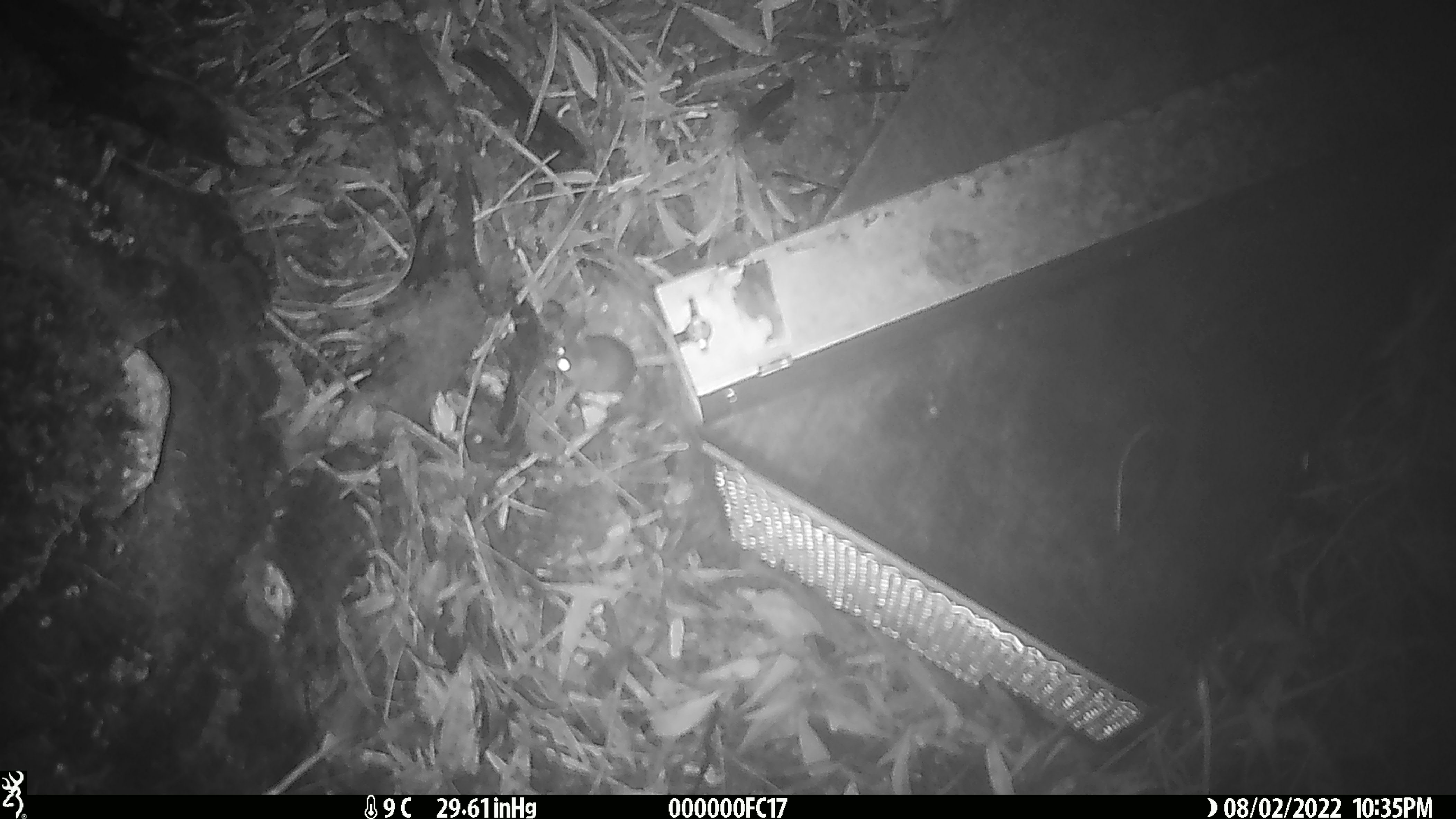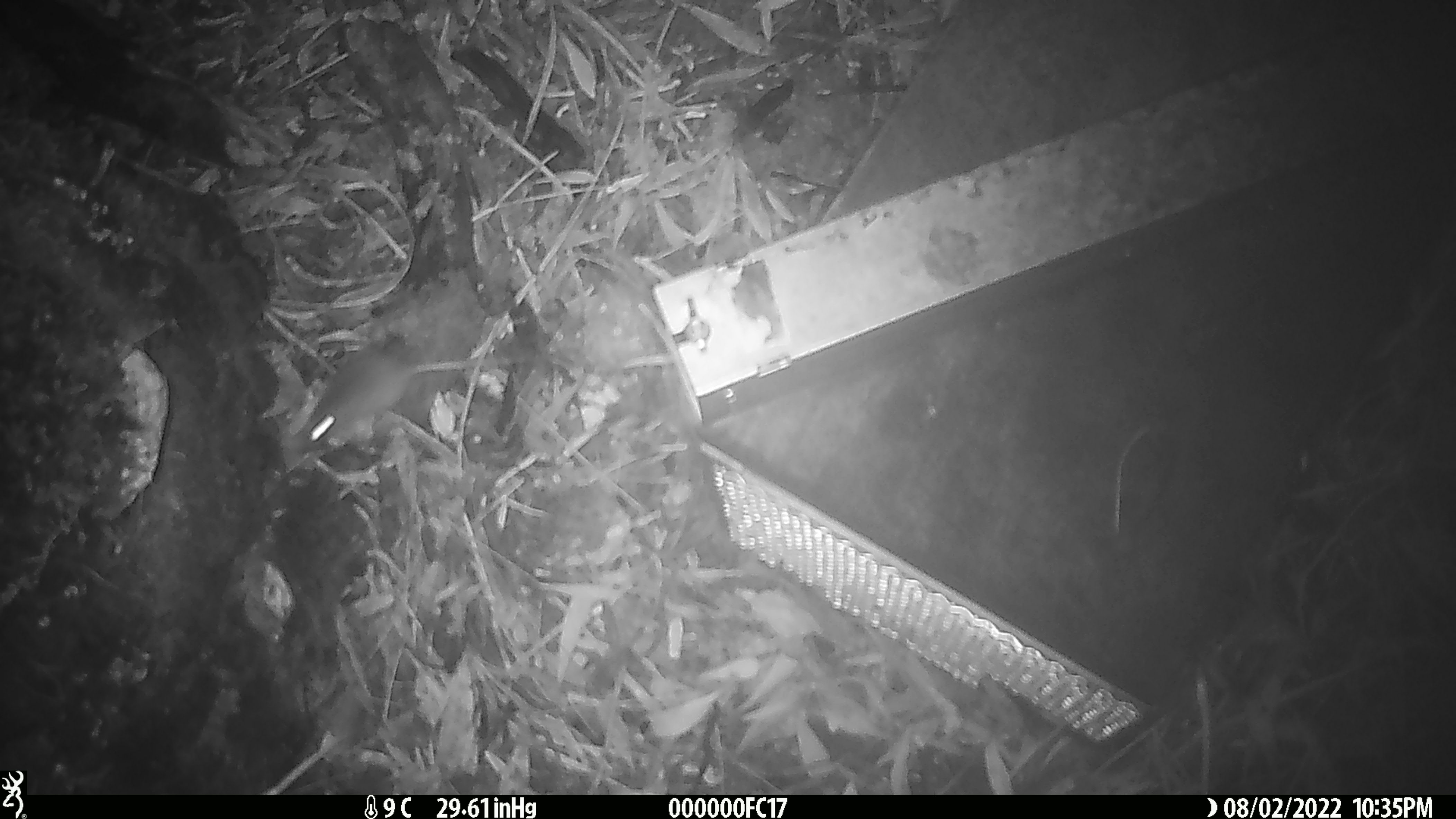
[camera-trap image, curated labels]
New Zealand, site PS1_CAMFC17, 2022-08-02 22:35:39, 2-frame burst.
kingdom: Animalia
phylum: Chordata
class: Mammalia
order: Rodentia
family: Muridae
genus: Mus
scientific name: Mus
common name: mouse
Mouse (Mus).